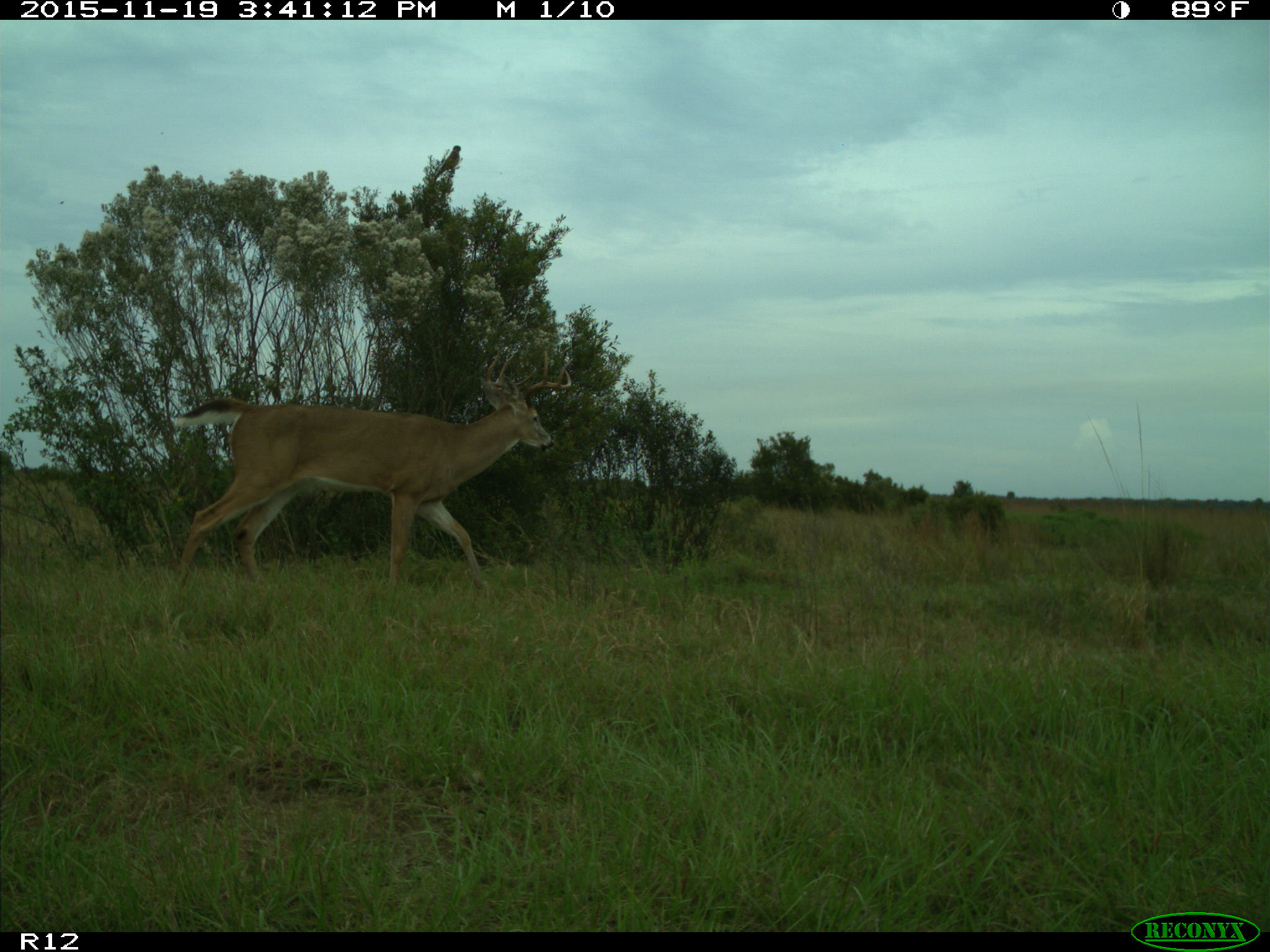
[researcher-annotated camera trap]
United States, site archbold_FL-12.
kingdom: Animalia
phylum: Chordata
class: Mammalia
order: Artiodactyla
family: Cervidae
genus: Odocoileus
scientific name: Odocoileus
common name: deer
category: unidentified deer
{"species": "unidentified deer (deer) (Odocoileus)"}